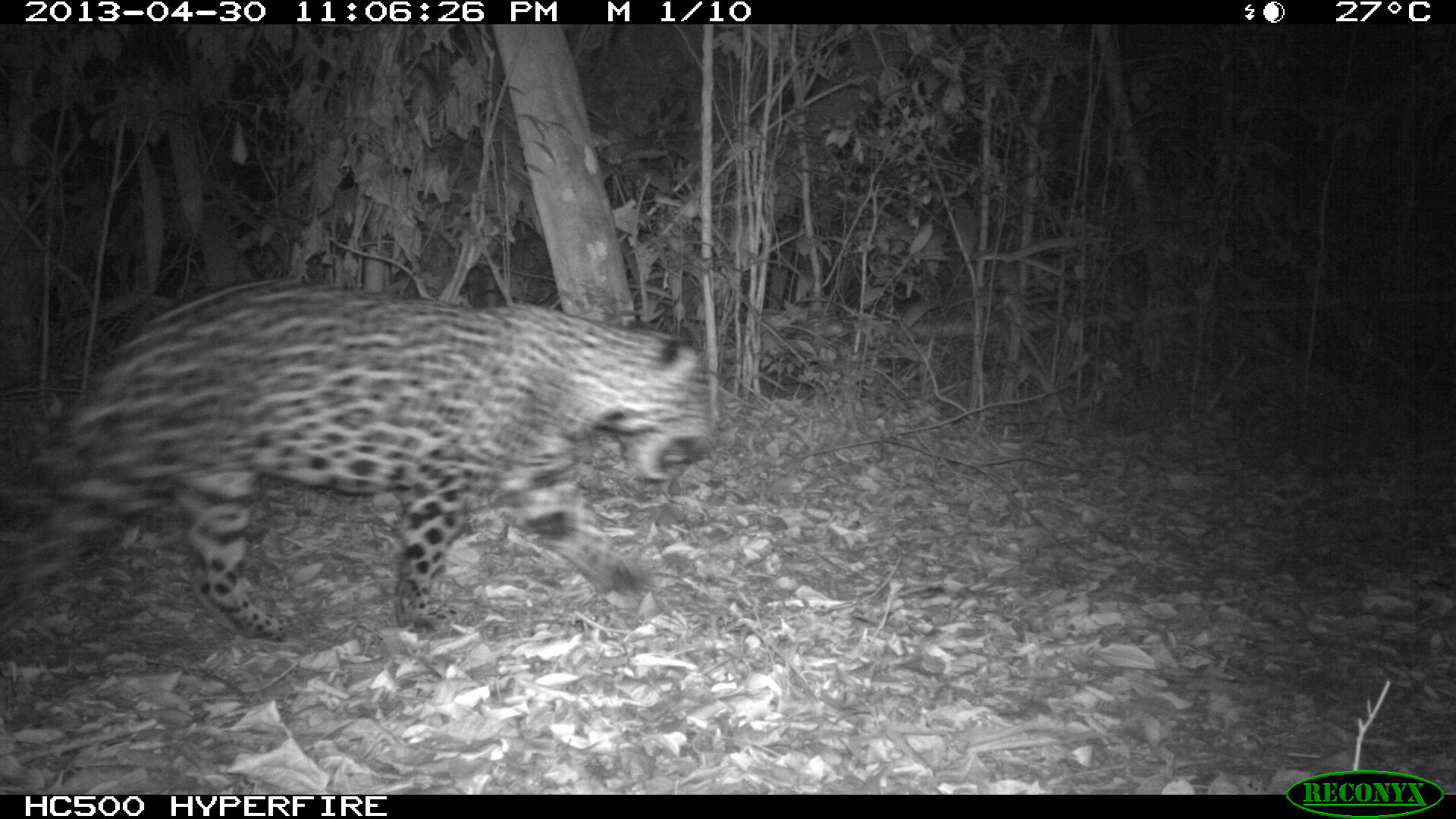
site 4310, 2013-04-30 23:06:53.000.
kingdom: Animalia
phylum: Chordata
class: Mammalia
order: Carnivora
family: Felidae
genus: Panthera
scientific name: Panthera onca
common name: jaguar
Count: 1.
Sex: male.